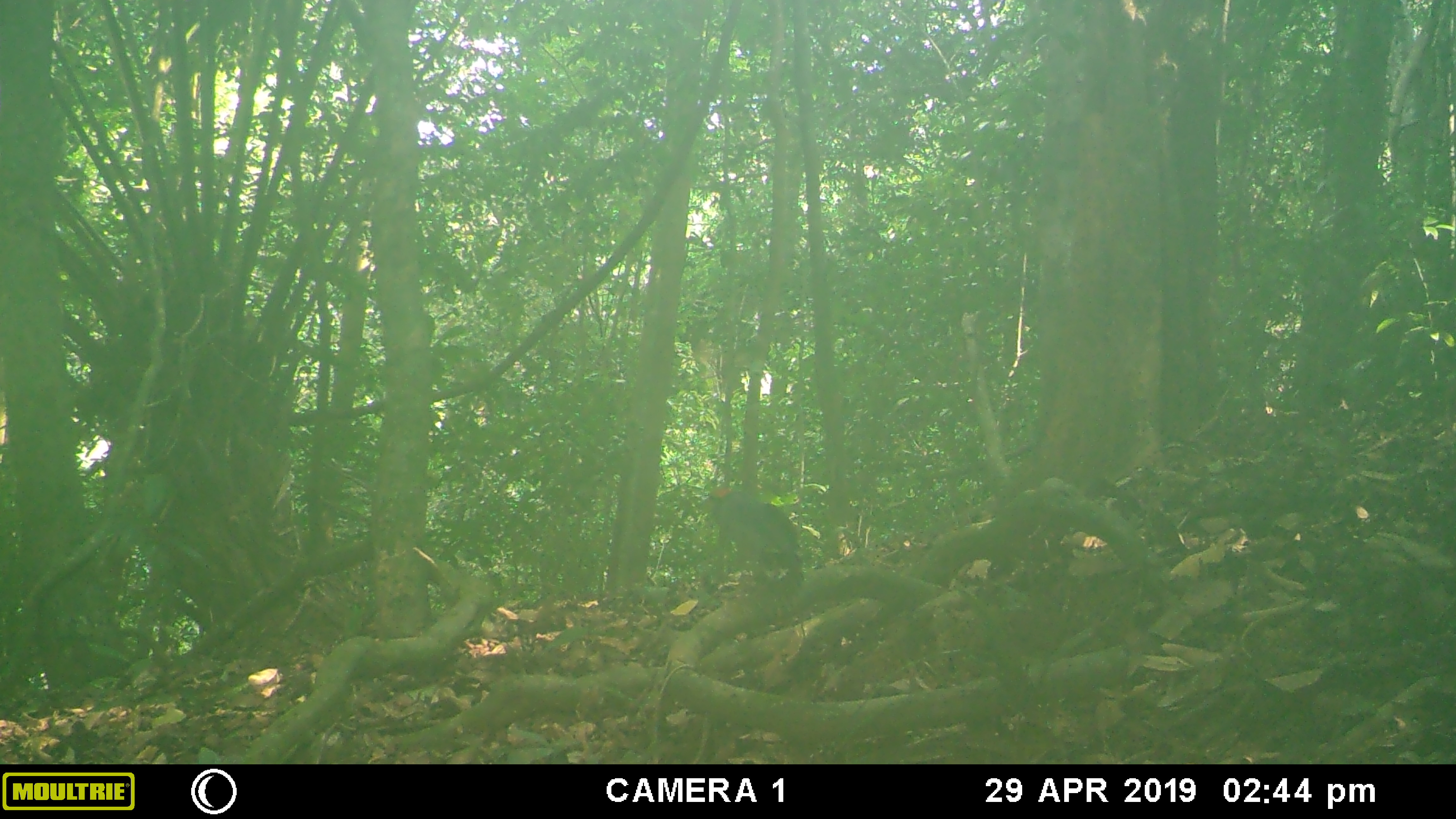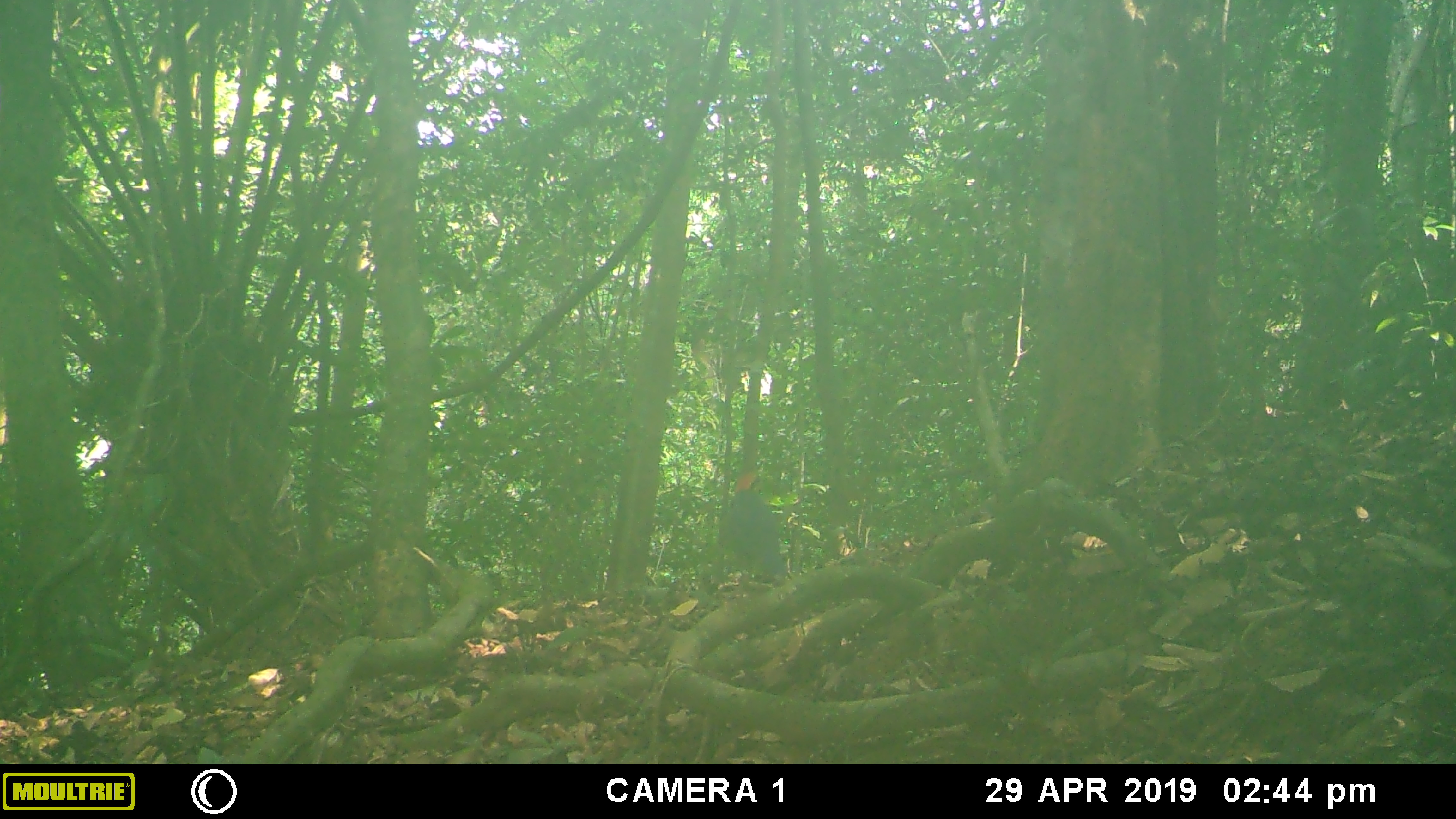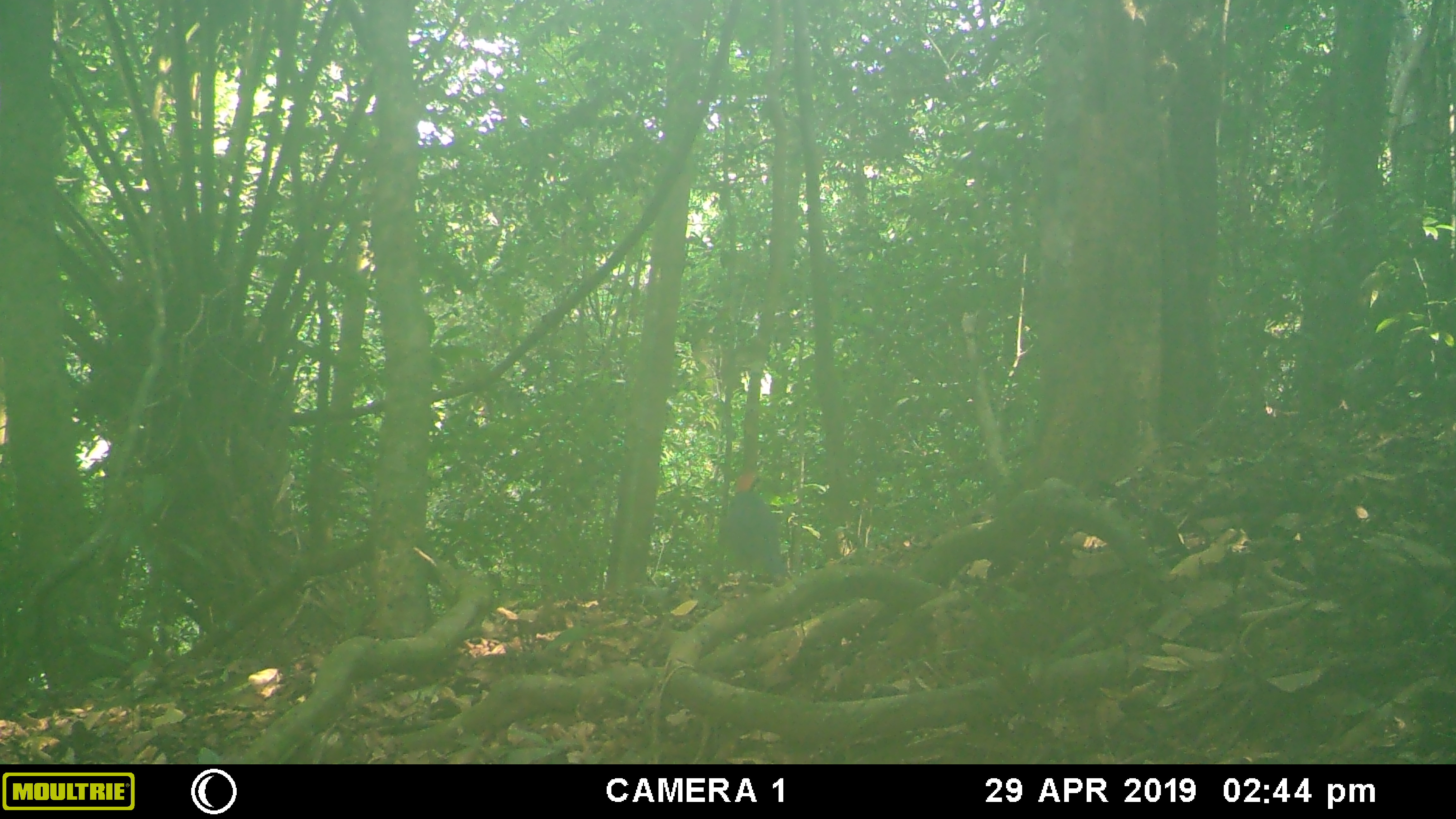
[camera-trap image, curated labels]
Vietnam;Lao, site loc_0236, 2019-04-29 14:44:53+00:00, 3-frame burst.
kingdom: Animalia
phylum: Chordata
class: Aves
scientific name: Aves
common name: bird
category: unidentified bird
Unidentified bird (bird) (Aves). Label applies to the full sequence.